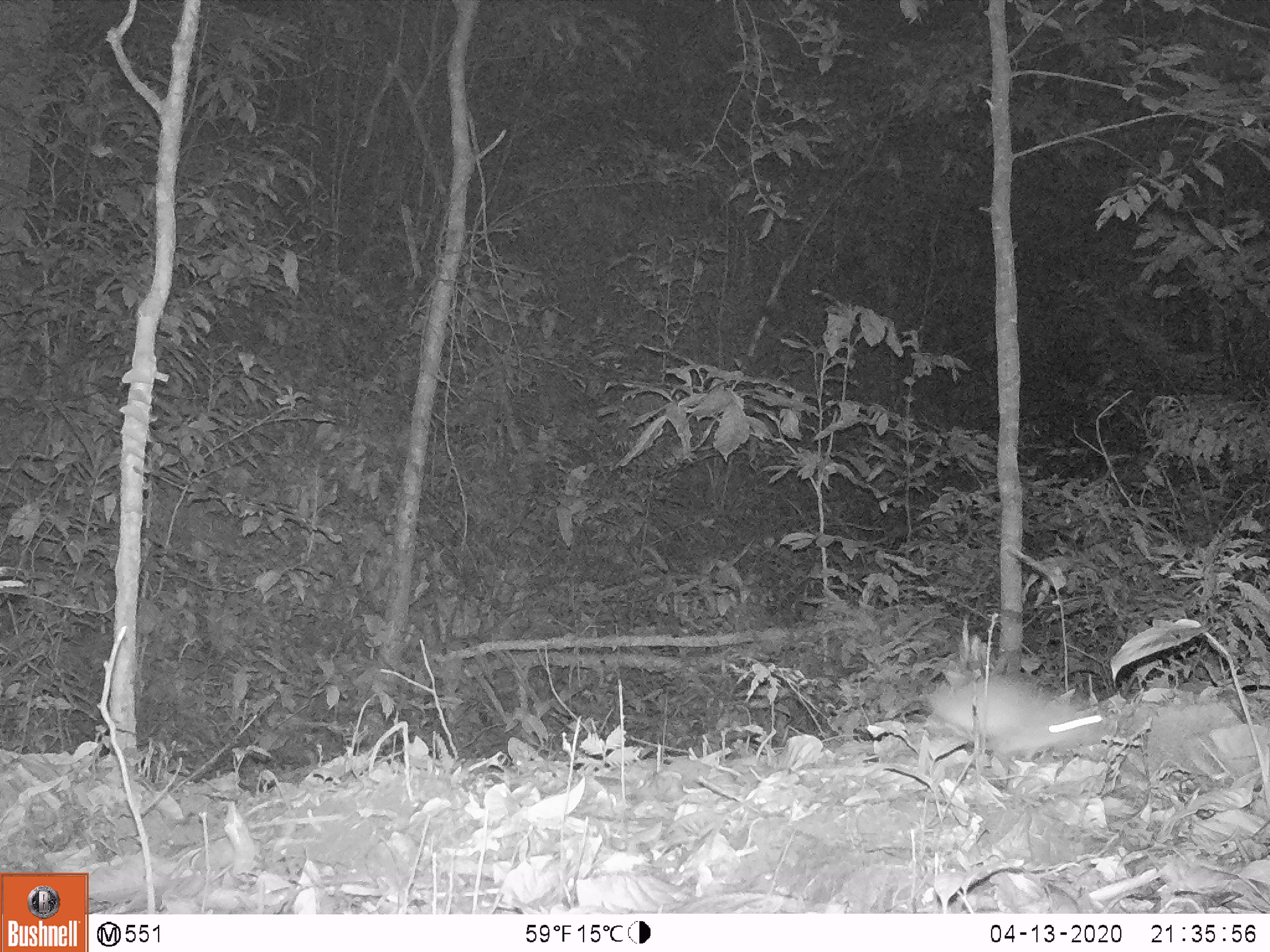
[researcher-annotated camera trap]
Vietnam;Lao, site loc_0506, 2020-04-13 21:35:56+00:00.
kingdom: Animalia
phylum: Chordata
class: Mammalia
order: Rodentia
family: Muridae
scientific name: Muridae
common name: old-world mice and rats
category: unidentified murid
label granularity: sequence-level